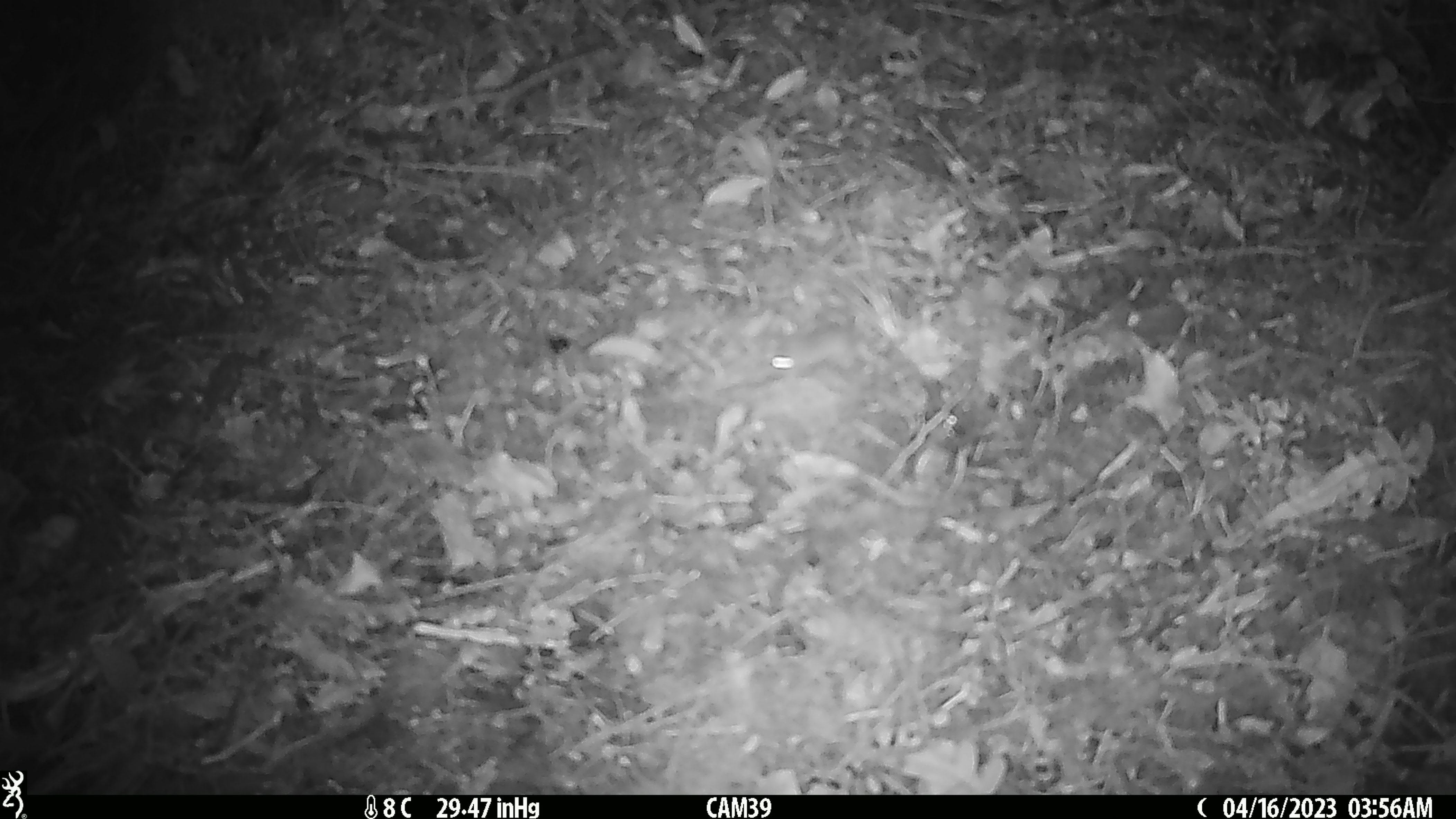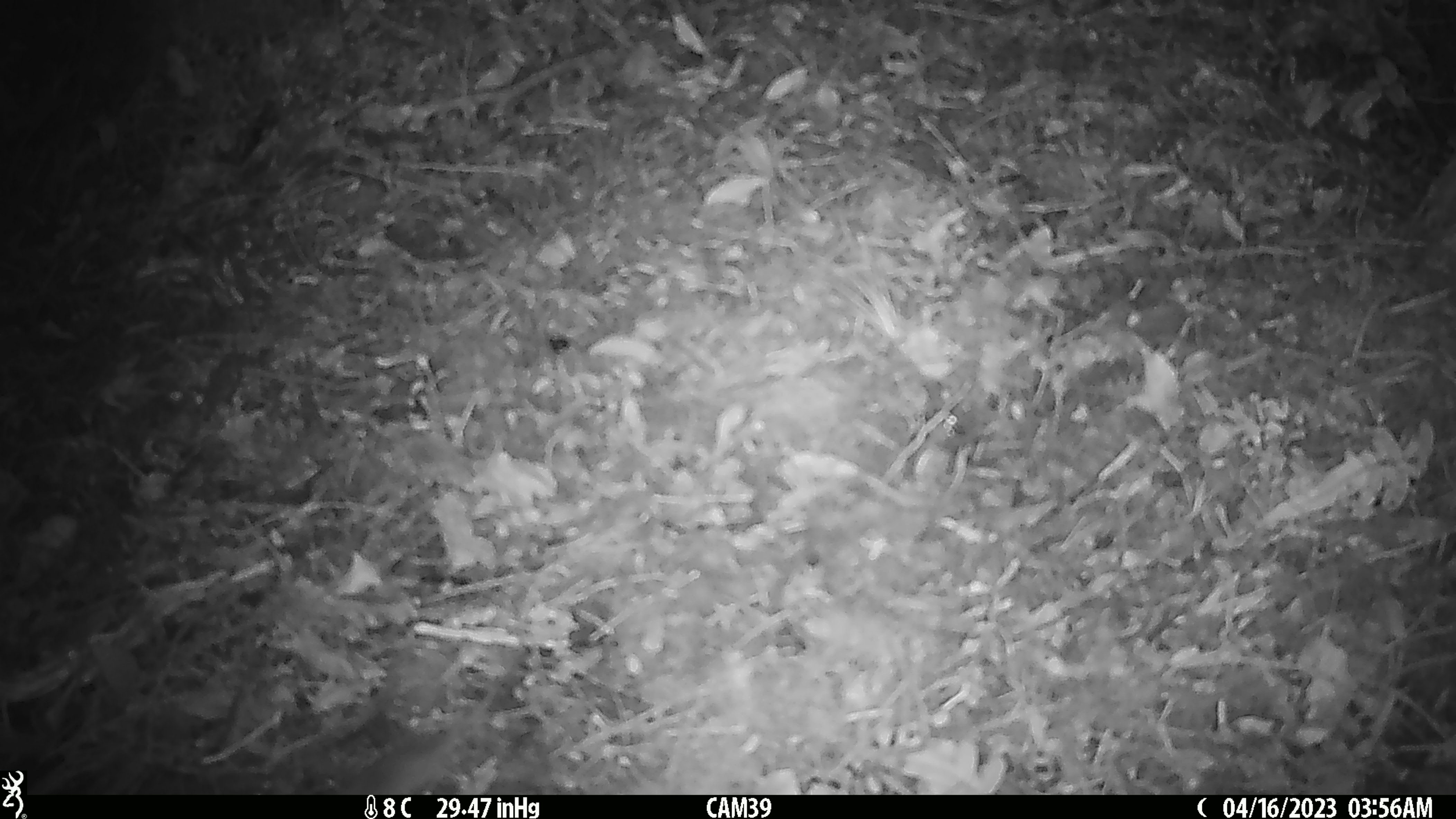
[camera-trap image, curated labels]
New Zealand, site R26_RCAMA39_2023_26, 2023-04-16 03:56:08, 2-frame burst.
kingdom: Animalia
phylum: Chordata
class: Mammalia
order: Rodentia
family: Muridae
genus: Mus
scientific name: Mus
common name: mouse